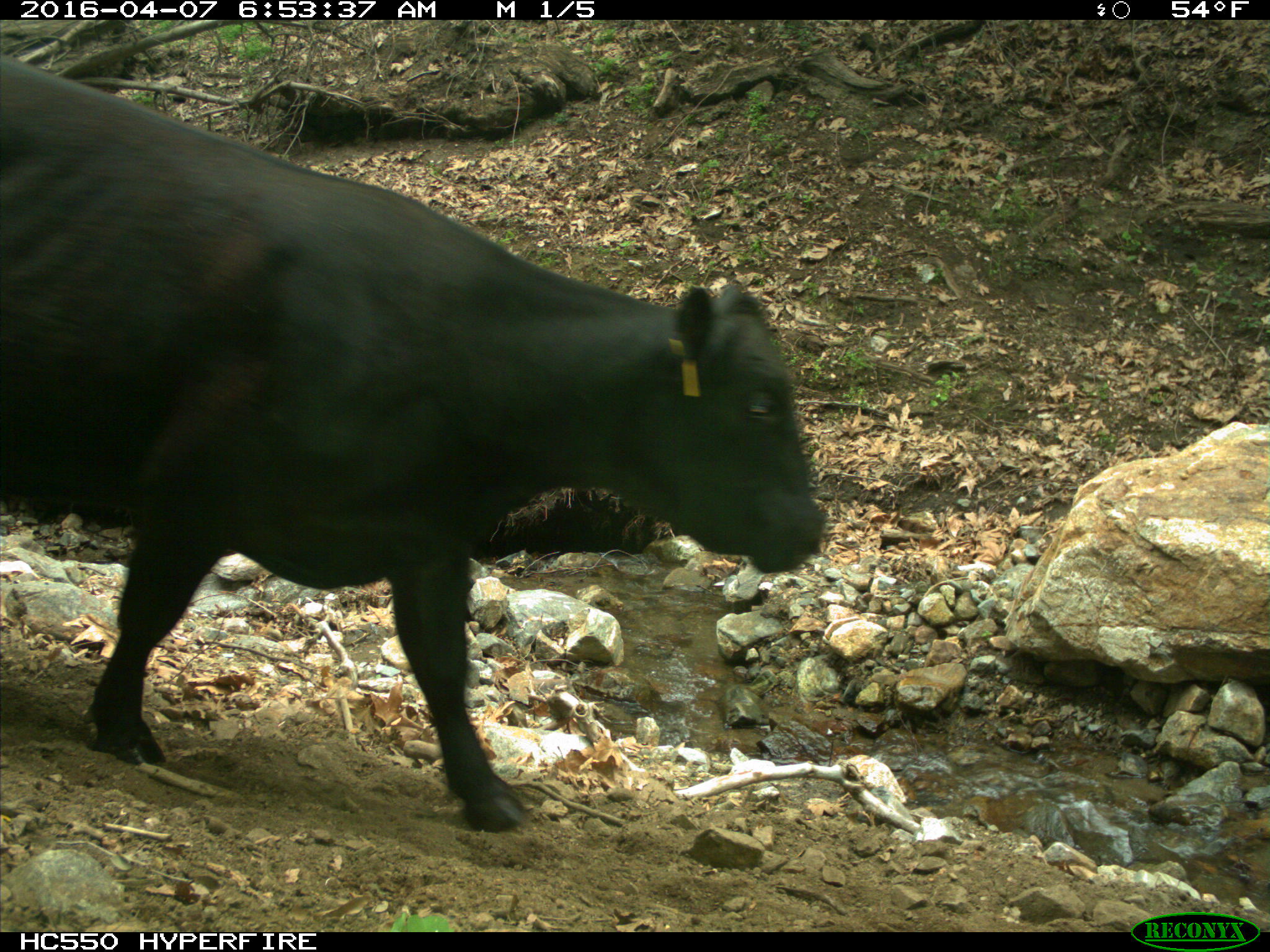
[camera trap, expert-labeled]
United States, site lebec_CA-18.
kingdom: Animalia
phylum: Chordata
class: Mammalia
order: Artiodactyla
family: Bovidae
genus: Bos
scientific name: Bos taurus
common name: domestic cow